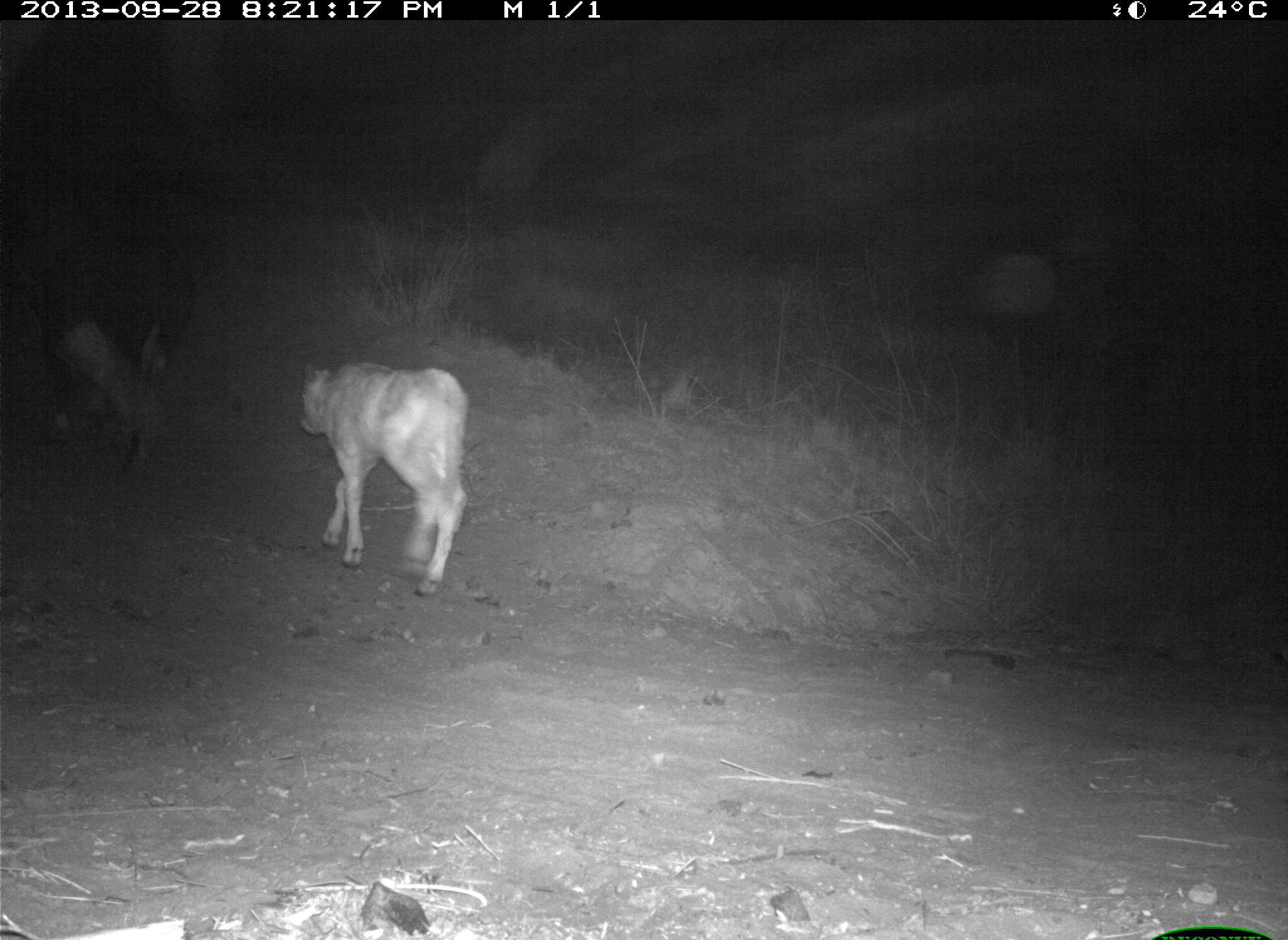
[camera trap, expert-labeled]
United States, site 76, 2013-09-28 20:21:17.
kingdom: Animalia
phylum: Chordata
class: Mammalia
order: Artiodactyla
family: Bovidae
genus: Bos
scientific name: Bos taurus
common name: cow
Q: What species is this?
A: Cow (Bos taurus).